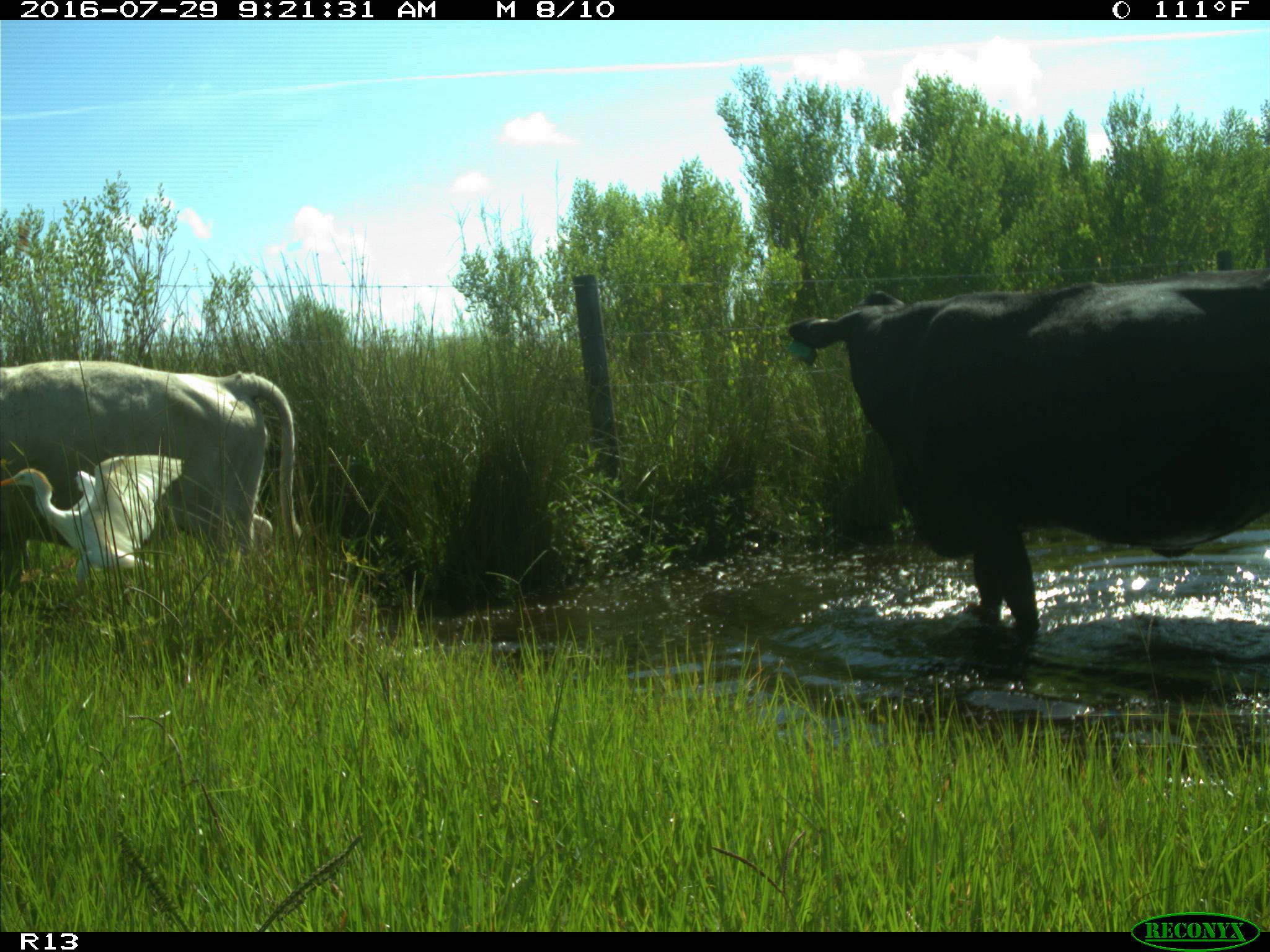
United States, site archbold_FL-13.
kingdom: Animalia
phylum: Chordata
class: Mammalia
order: Artiodactyla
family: Bovidae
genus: Bos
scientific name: Bos taurus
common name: domestic cow